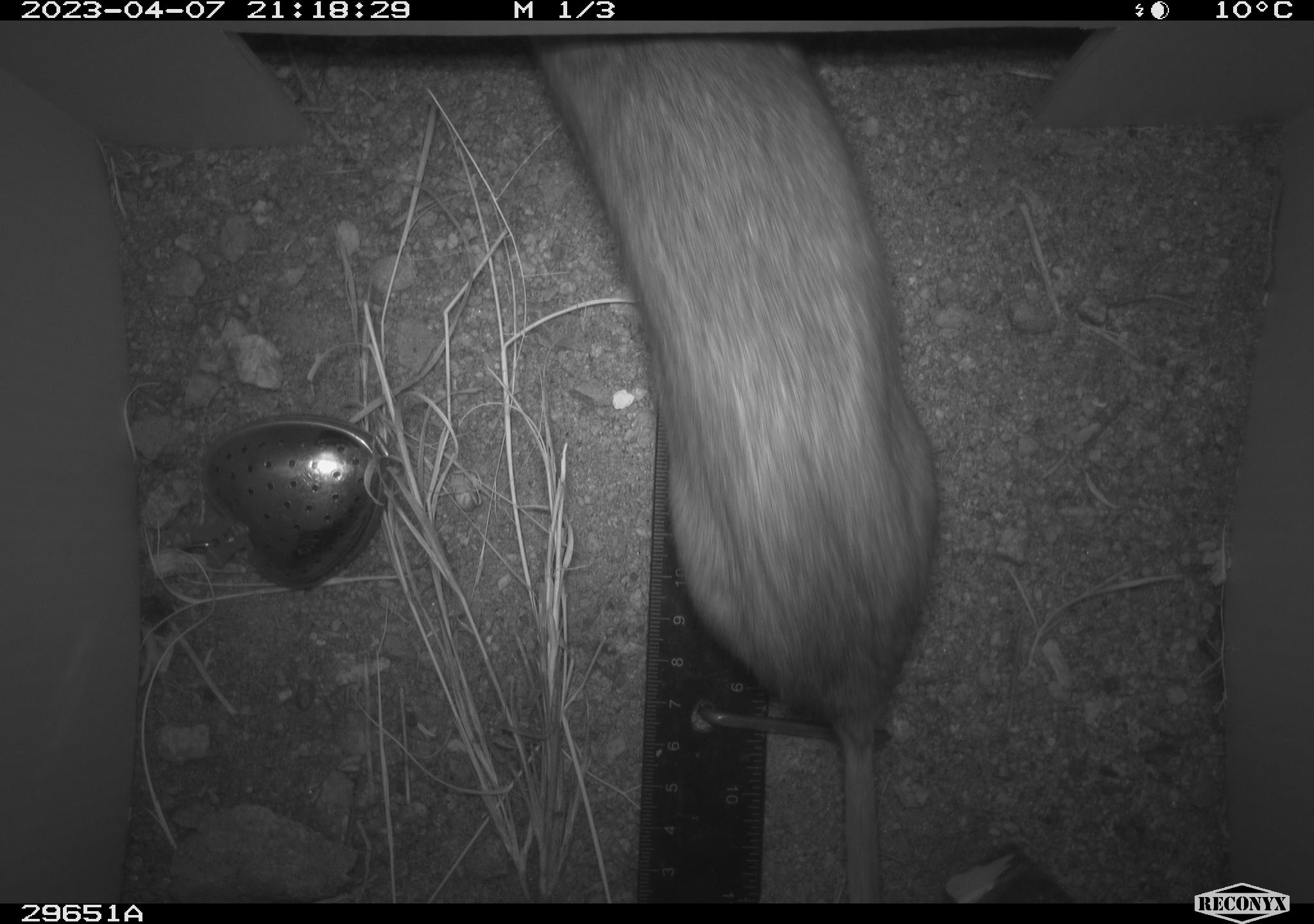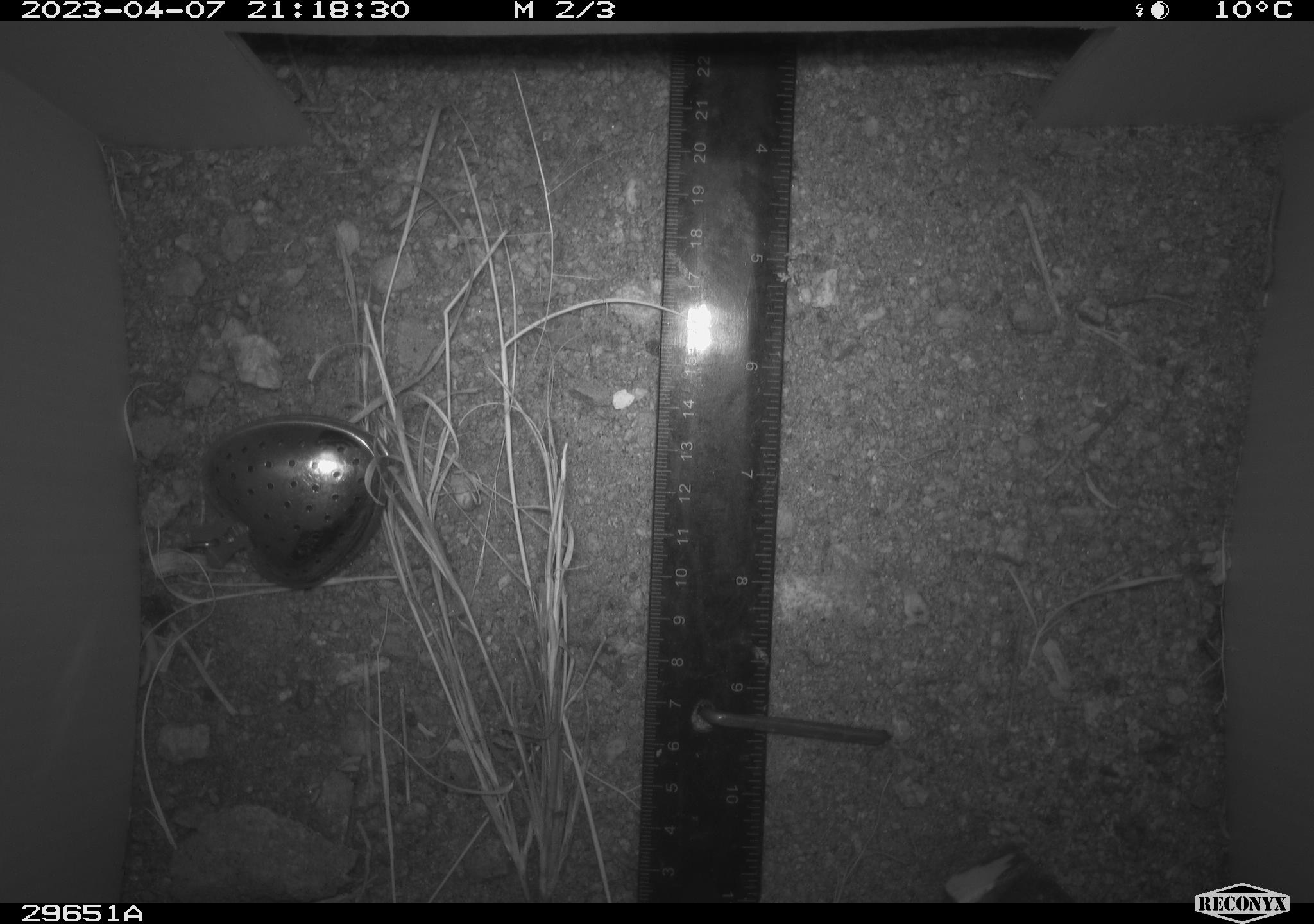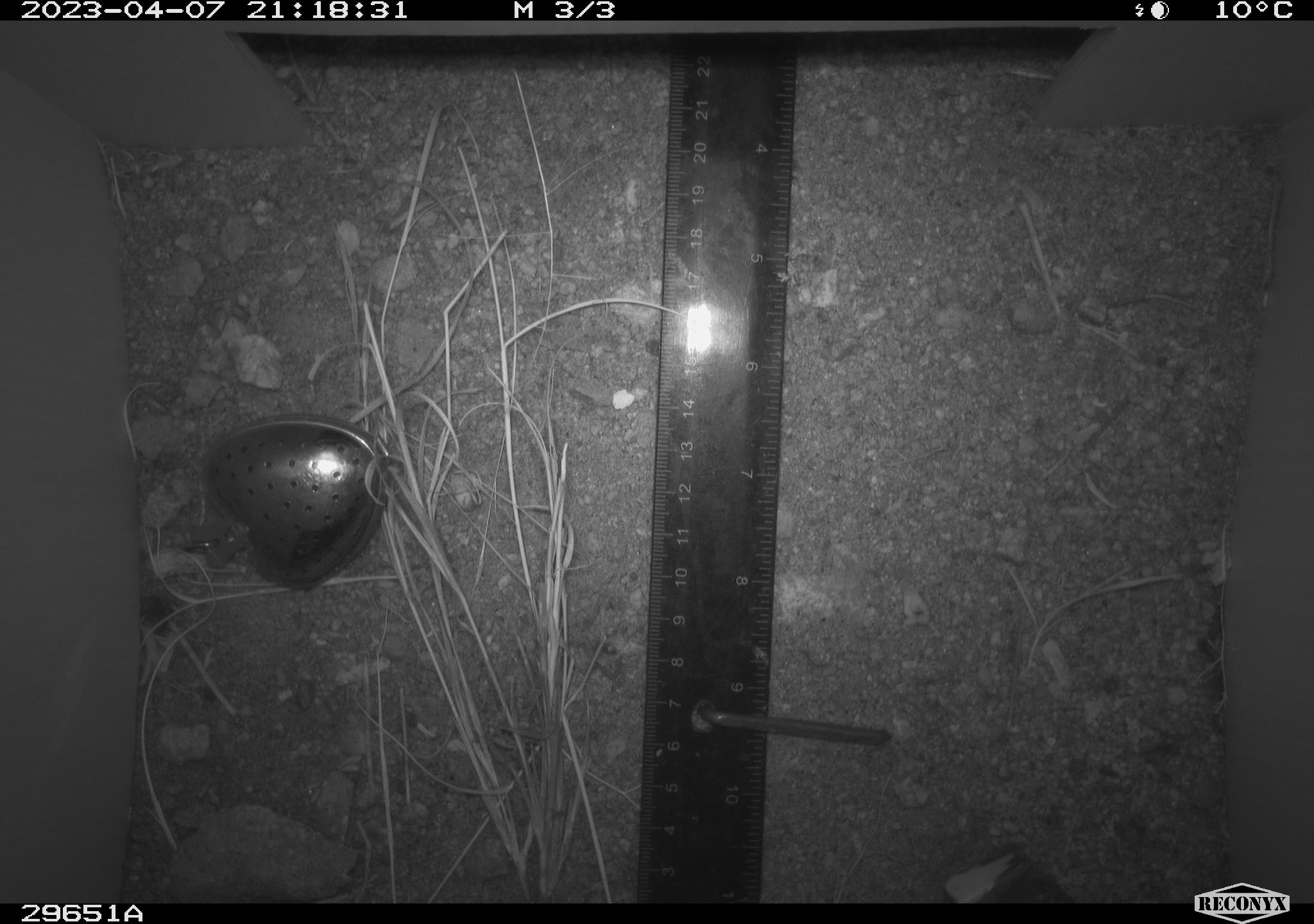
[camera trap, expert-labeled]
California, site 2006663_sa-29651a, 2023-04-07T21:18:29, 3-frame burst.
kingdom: Animalia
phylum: Chordata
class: Mammalia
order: Rodentia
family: Cricetidae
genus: Neotoma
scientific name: Neotoma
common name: pack rat or woodrat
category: neotoma species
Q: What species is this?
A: Neotoma species (pack rat or woodrat) (Neotoma).